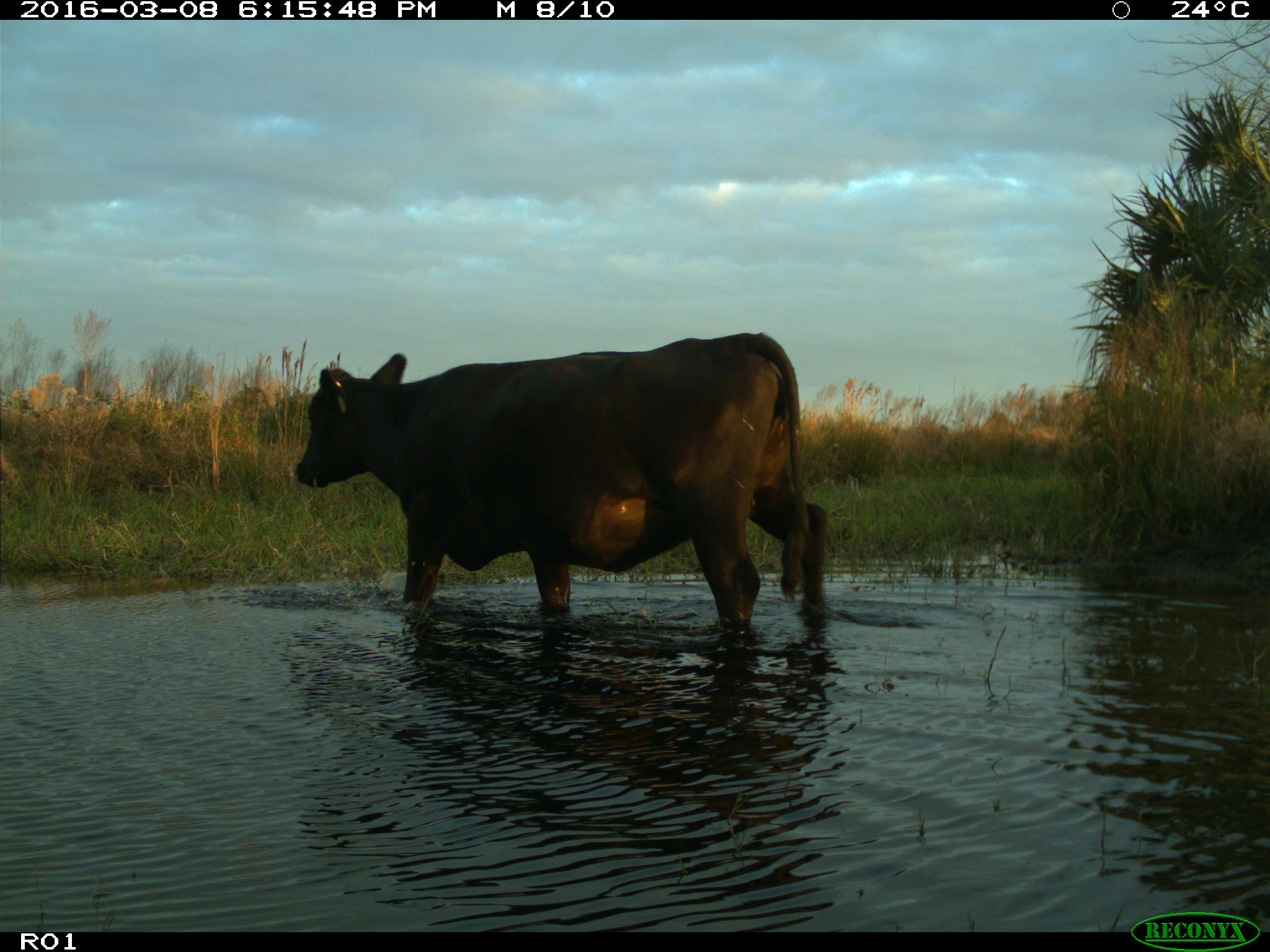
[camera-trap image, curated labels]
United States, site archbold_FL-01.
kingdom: Animalia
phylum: Chordata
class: Mammalia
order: Artiodactyla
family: Bovidae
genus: Bos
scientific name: Bos taurus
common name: domestic cow